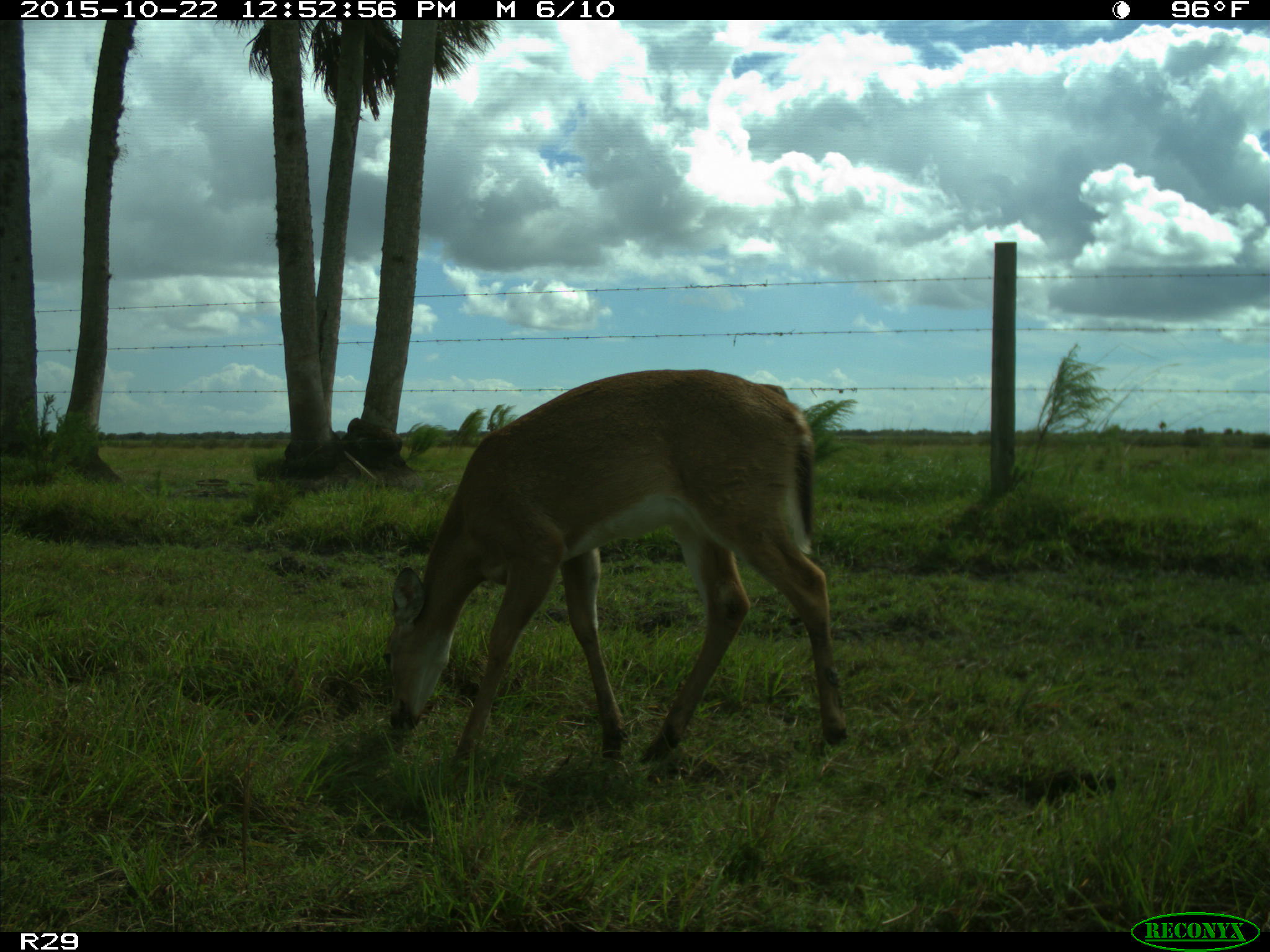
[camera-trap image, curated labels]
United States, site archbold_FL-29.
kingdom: Animalia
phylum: Chordata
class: Mammalia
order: Artiodactyla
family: Cervidae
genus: Odocoileus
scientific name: Odocoileus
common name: deer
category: unidentified deer